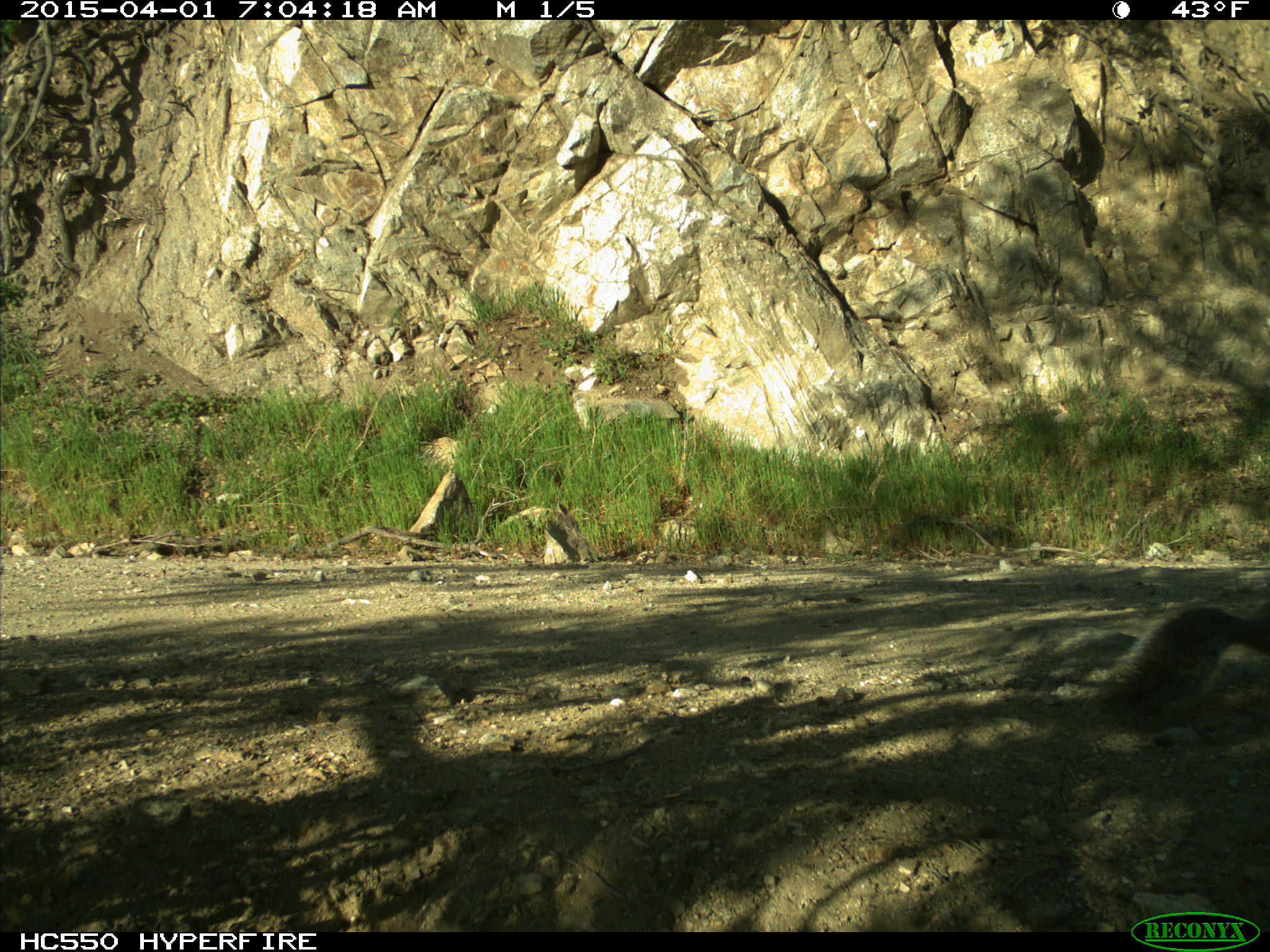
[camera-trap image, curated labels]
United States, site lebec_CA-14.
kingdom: Animalia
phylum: Chordata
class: Mammalia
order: Rodentia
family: Sciuridae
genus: Sciurus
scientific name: Sciurus carolinensis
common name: eastern gray squirrel